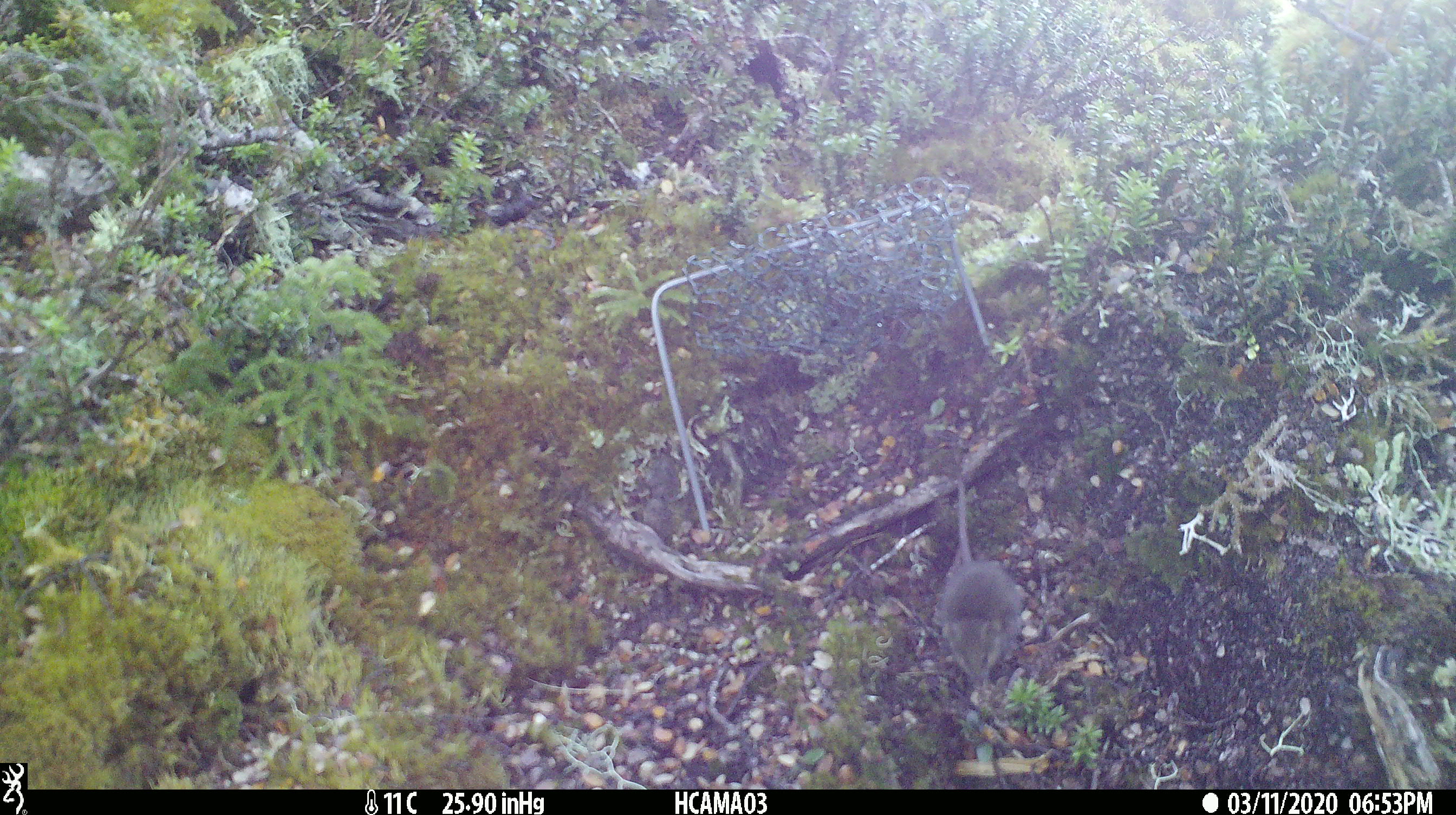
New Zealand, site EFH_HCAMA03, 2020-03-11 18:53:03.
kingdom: Animalia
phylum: Chordata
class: Mammalia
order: Rodentia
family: Muridae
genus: Mus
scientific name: Mus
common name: mouse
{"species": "mouse (Mus)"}